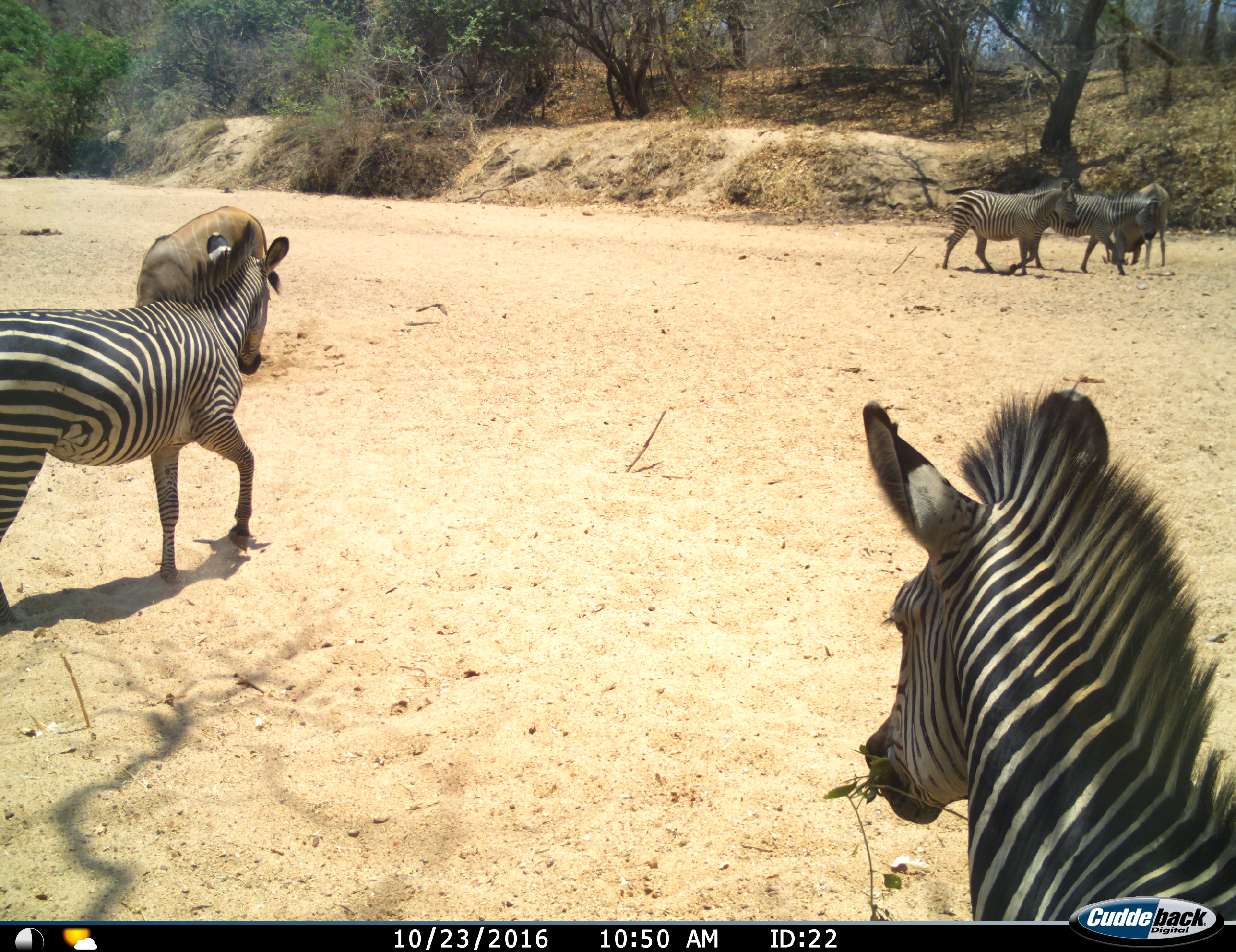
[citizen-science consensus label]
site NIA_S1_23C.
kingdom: Animalia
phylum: Chordata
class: Mammalia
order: Artiodactyla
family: Bovidae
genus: Tragelaphus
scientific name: Tragelaphus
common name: kudu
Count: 2.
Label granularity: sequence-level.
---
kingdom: Animalia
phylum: Chordata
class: Mammalia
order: Perissodactyla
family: Equidae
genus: Equus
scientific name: Equus quagga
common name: plains zebra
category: zebraplains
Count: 4.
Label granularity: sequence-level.